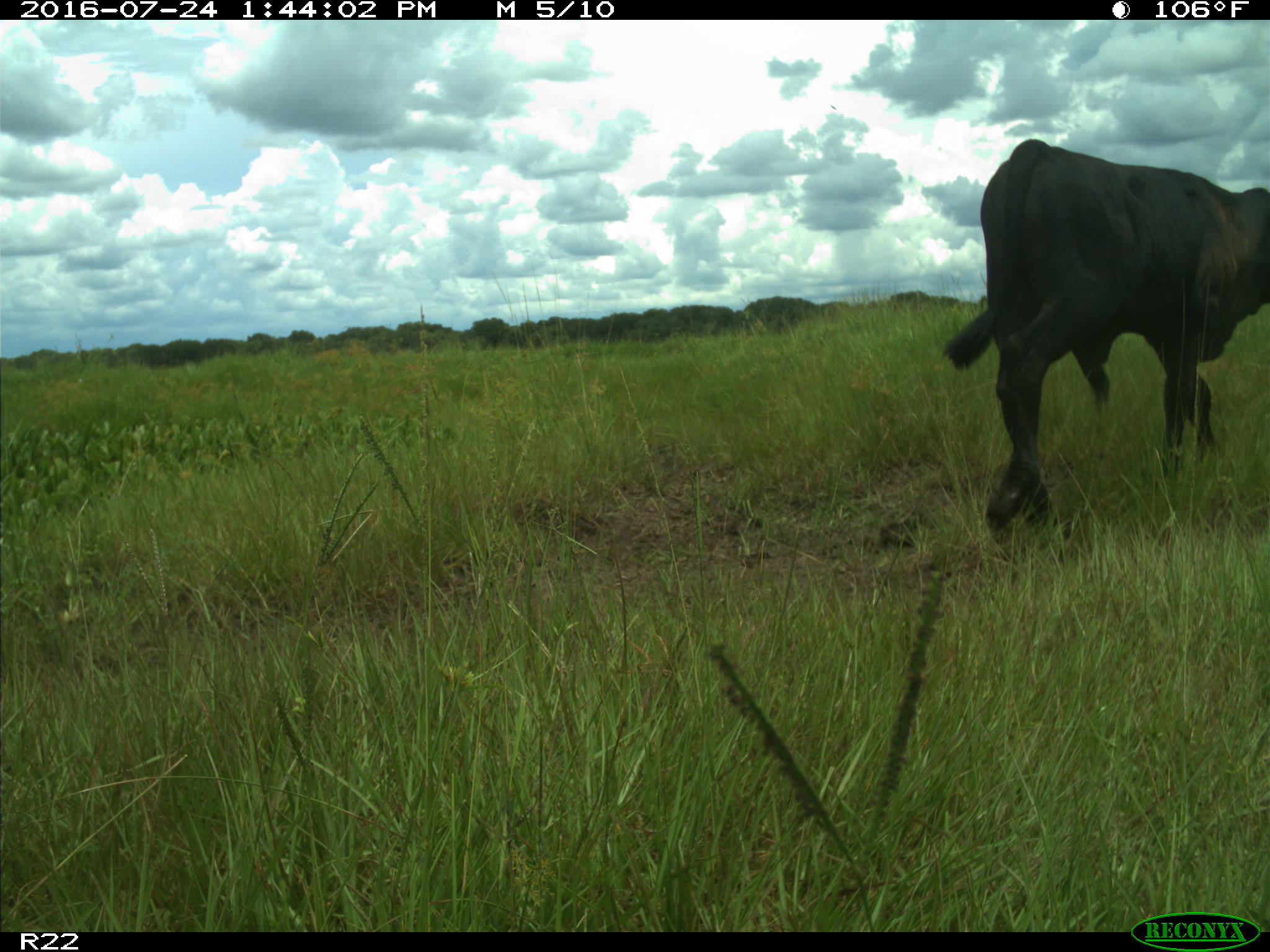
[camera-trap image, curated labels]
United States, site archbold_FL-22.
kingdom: Animalia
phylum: Chordata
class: Mammalia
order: Artiodactyla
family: Bovidae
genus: Bos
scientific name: Bos taurus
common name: domestic cow